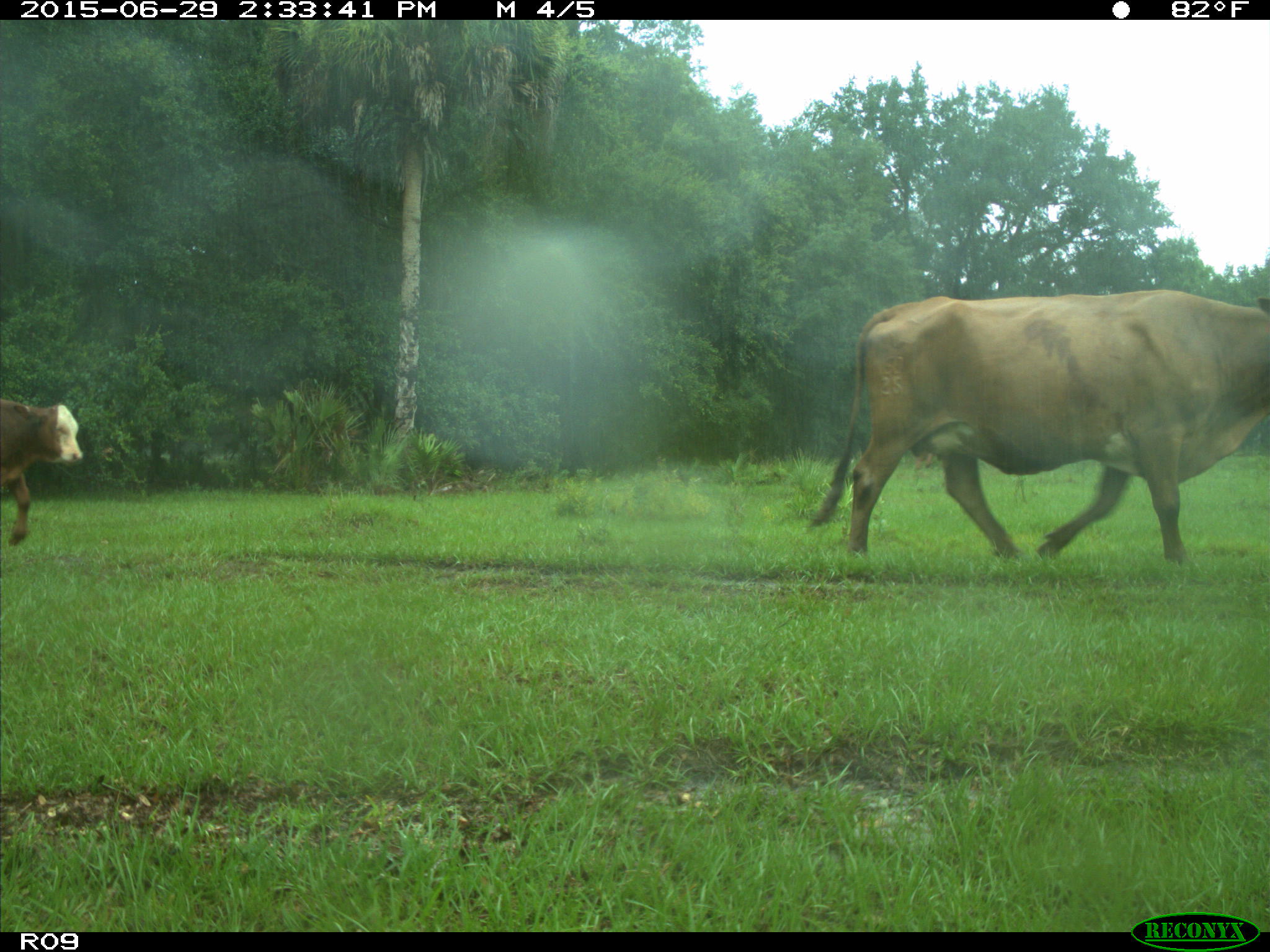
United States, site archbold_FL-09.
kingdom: Animalia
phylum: Chordata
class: Mammalia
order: Artiodactyla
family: Bovidae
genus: Bos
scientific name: Bos taurus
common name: domestic cow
Bos taurus (domestic cow).